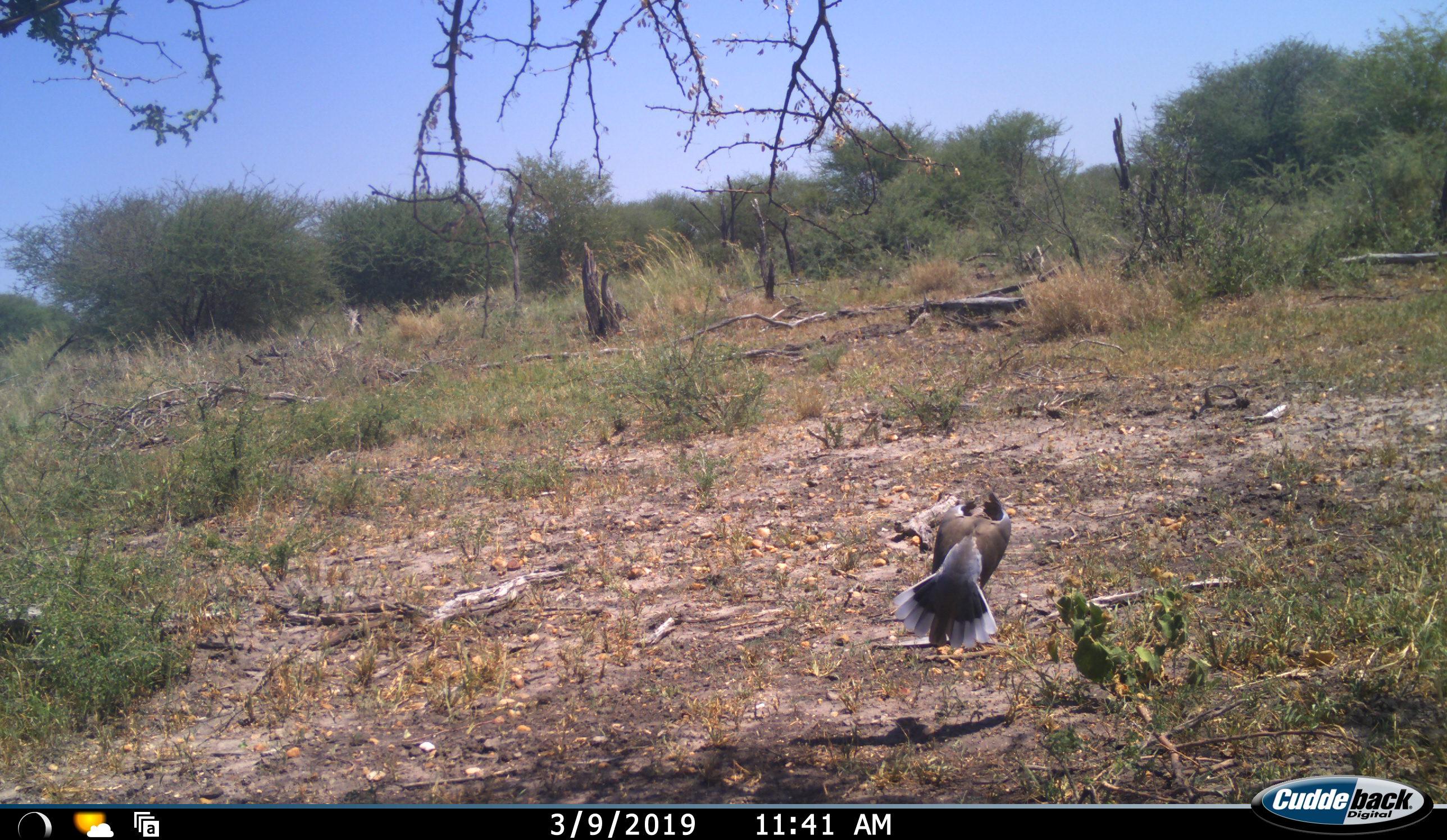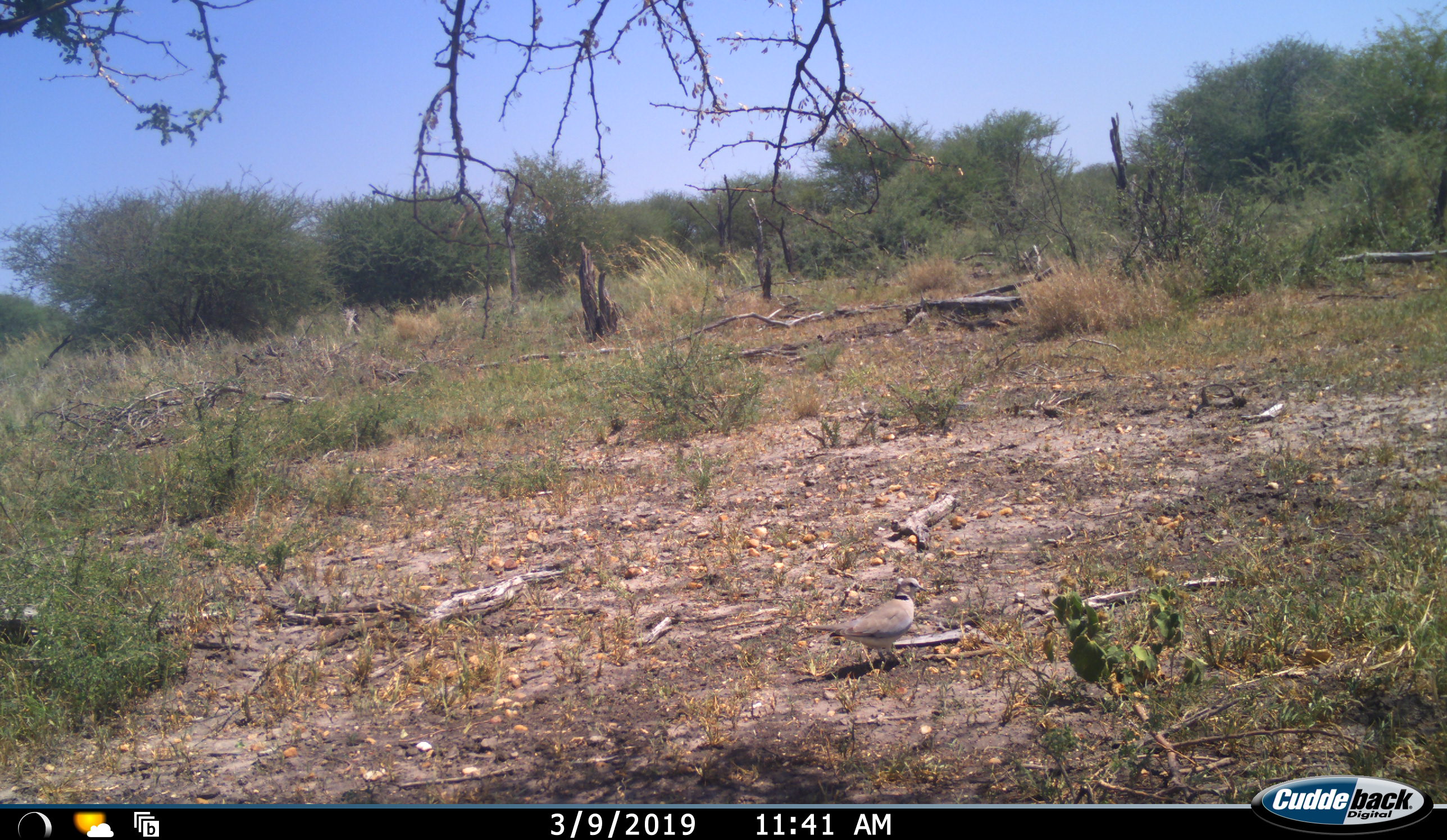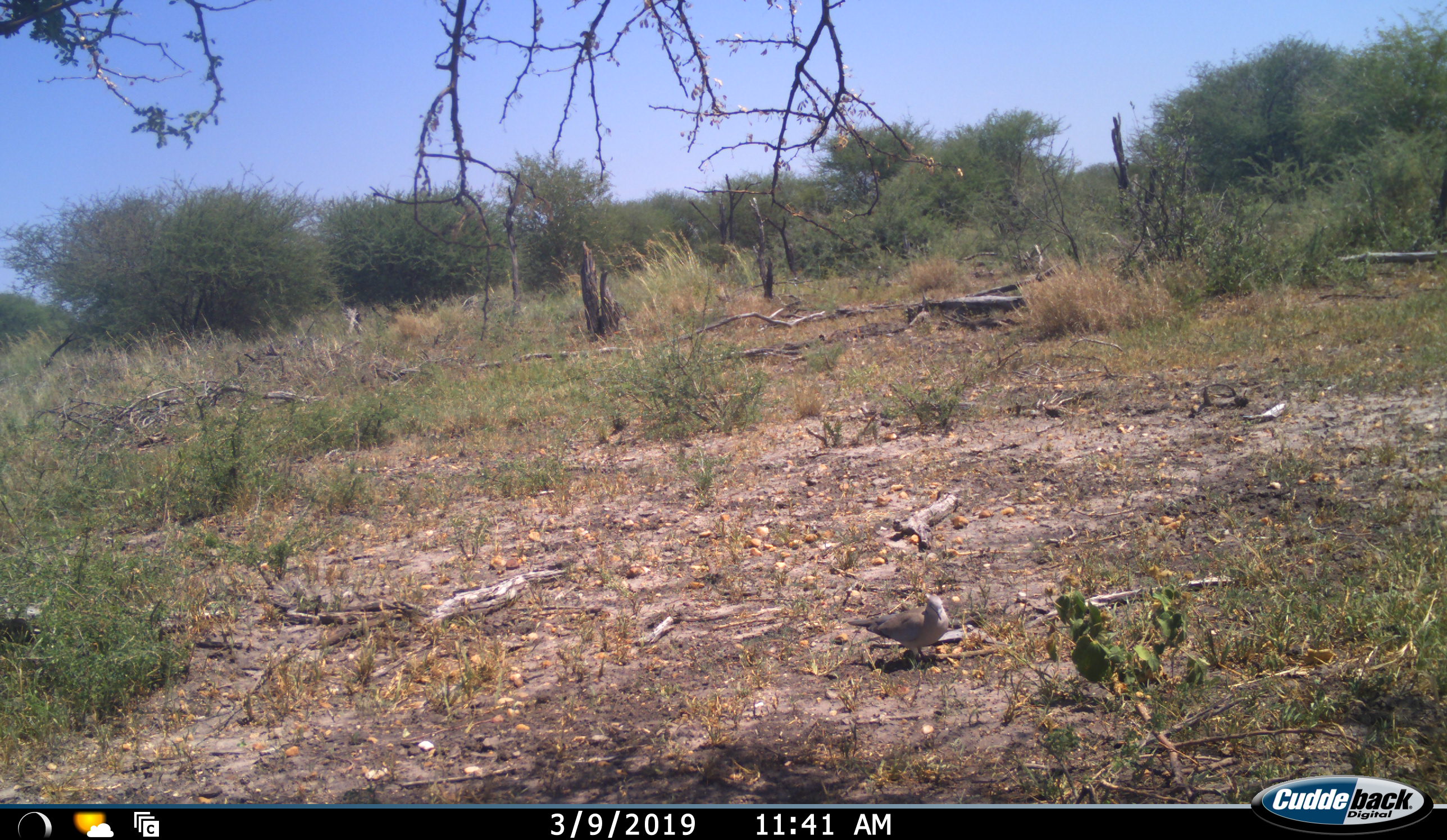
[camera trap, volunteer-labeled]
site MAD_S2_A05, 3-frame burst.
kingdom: Animalia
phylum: Chordata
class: Aves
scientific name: Aves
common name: bird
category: birdother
Birdother (bird) (Aves), count 1. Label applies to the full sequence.